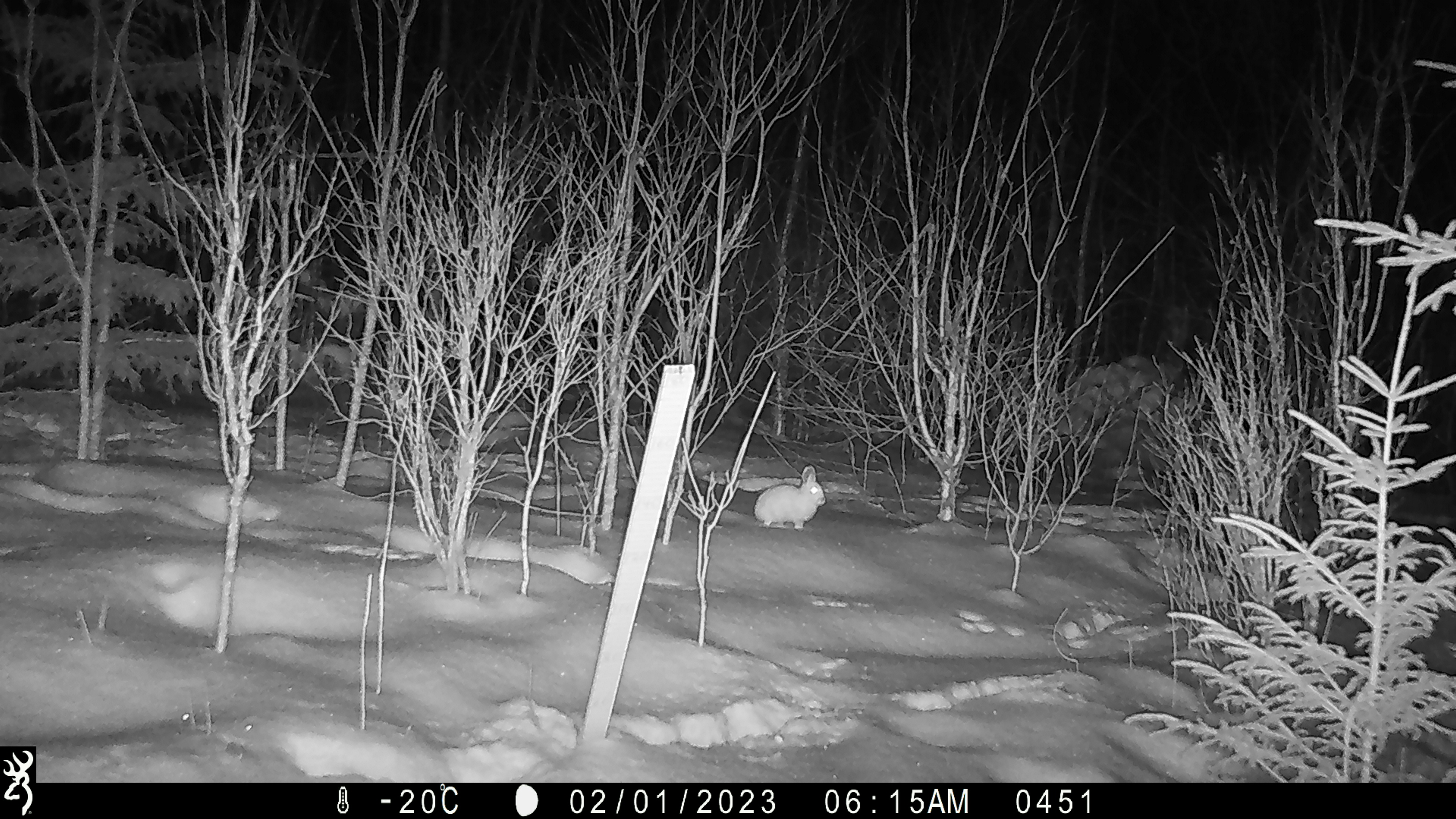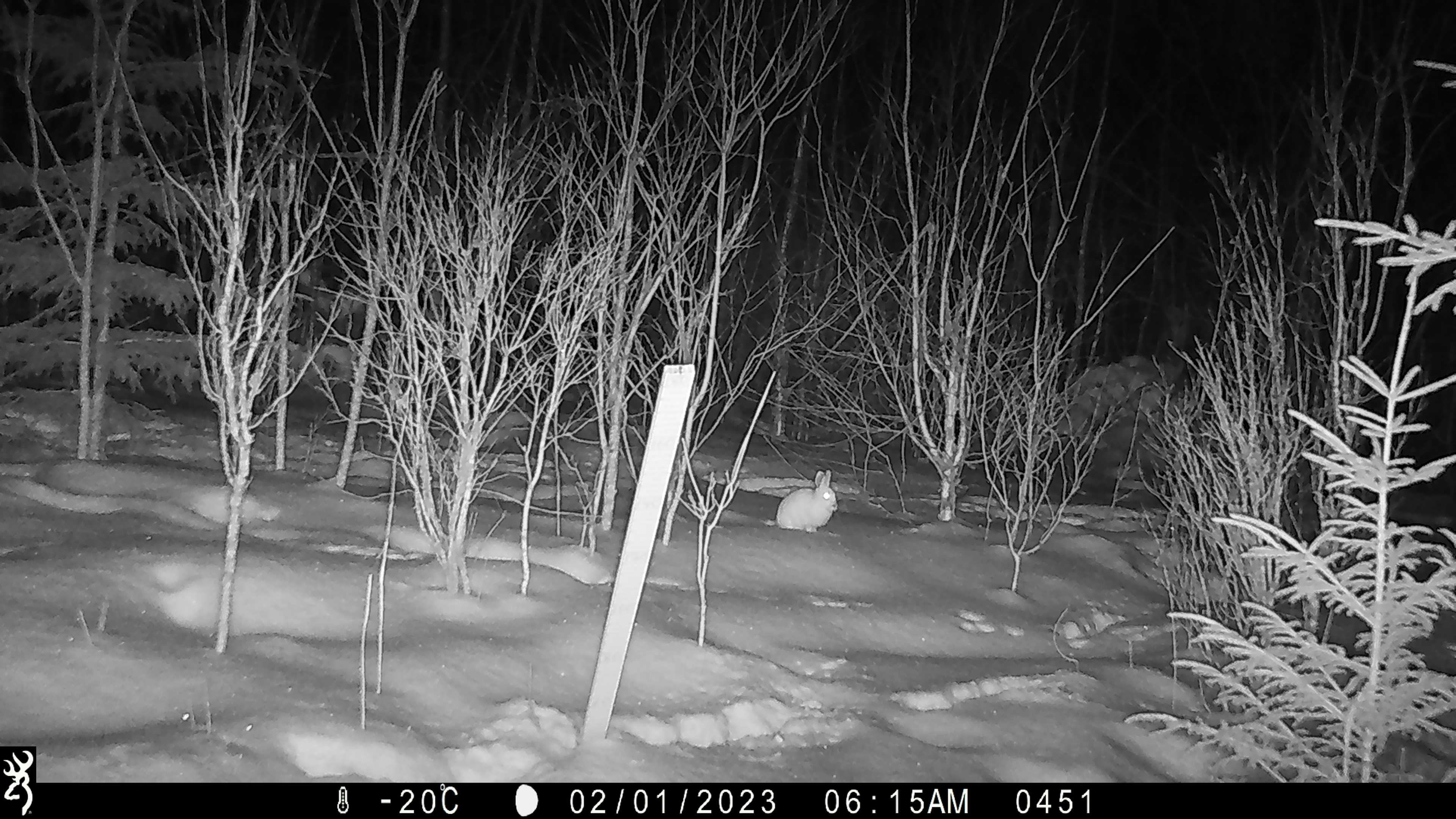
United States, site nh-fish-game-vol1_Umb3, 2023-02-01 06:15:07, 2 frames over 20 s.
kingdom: Animalia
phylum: Chordata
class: Mammalia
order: Lagomorpha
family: Leporidae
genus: Lepus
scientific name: Lepus americanus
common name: snowshoe hare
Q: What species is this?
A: Snowshoe hare (Lepus americanus).